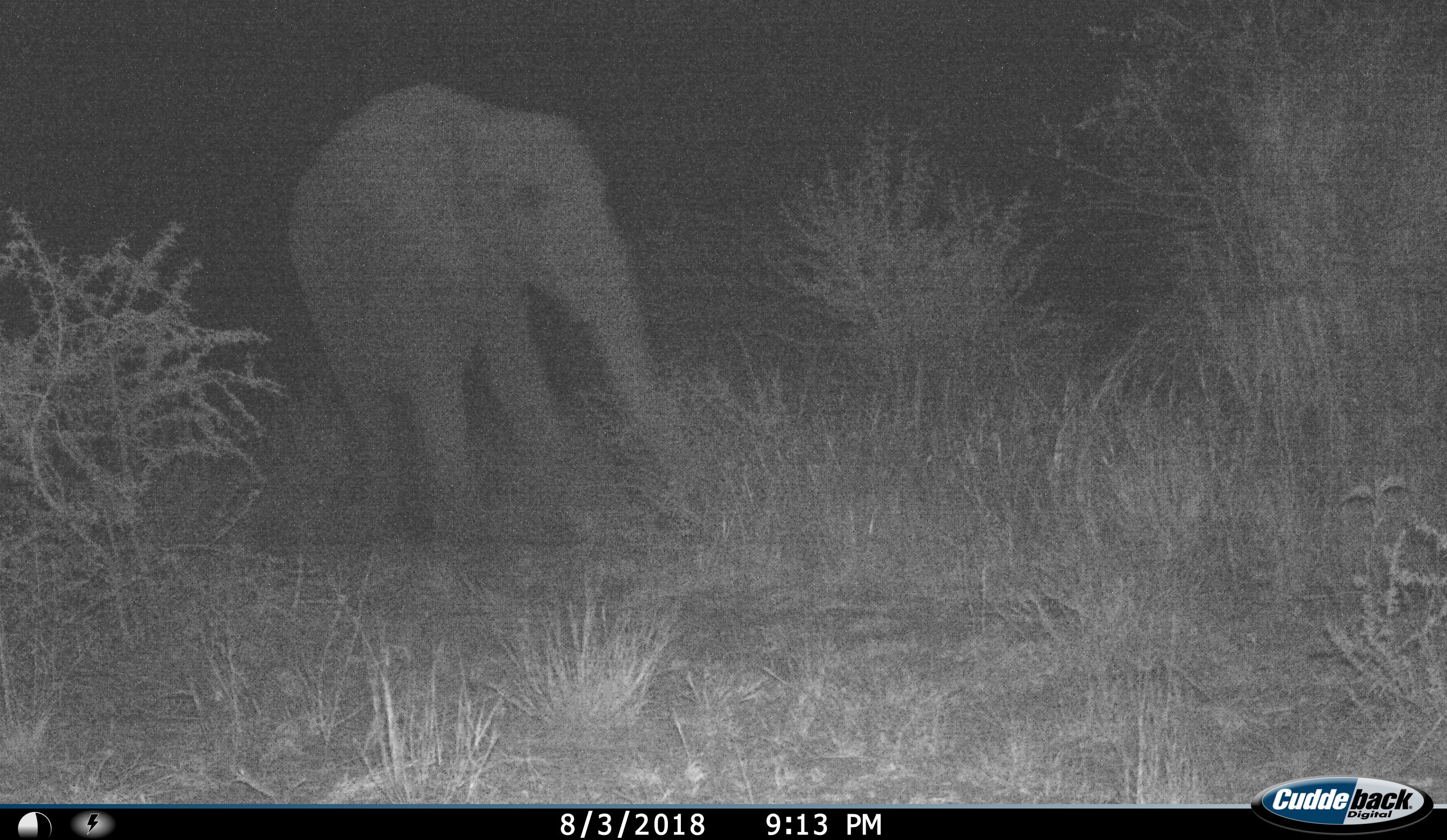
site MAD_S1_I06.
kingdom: Animalia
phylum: Chordata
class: Mammalia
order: Proboscidea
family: Elephantidae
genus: Loxodonta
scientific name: Loxodonta africana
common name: african bush elephant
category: elephant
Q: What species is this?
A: Elephant (african bush elephant) (Loxodonta africana).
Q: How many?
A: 1.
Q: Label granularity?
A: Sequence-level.